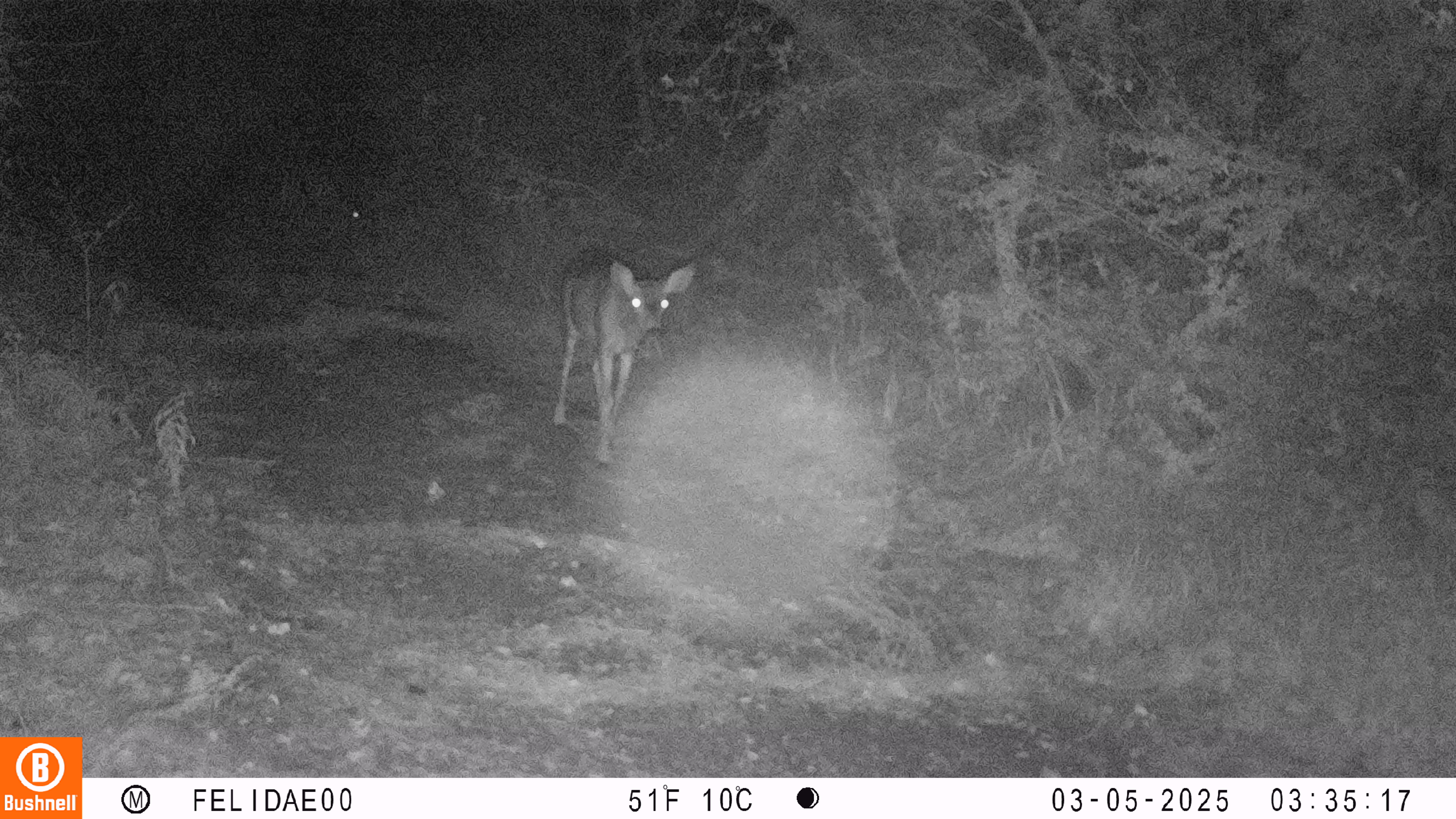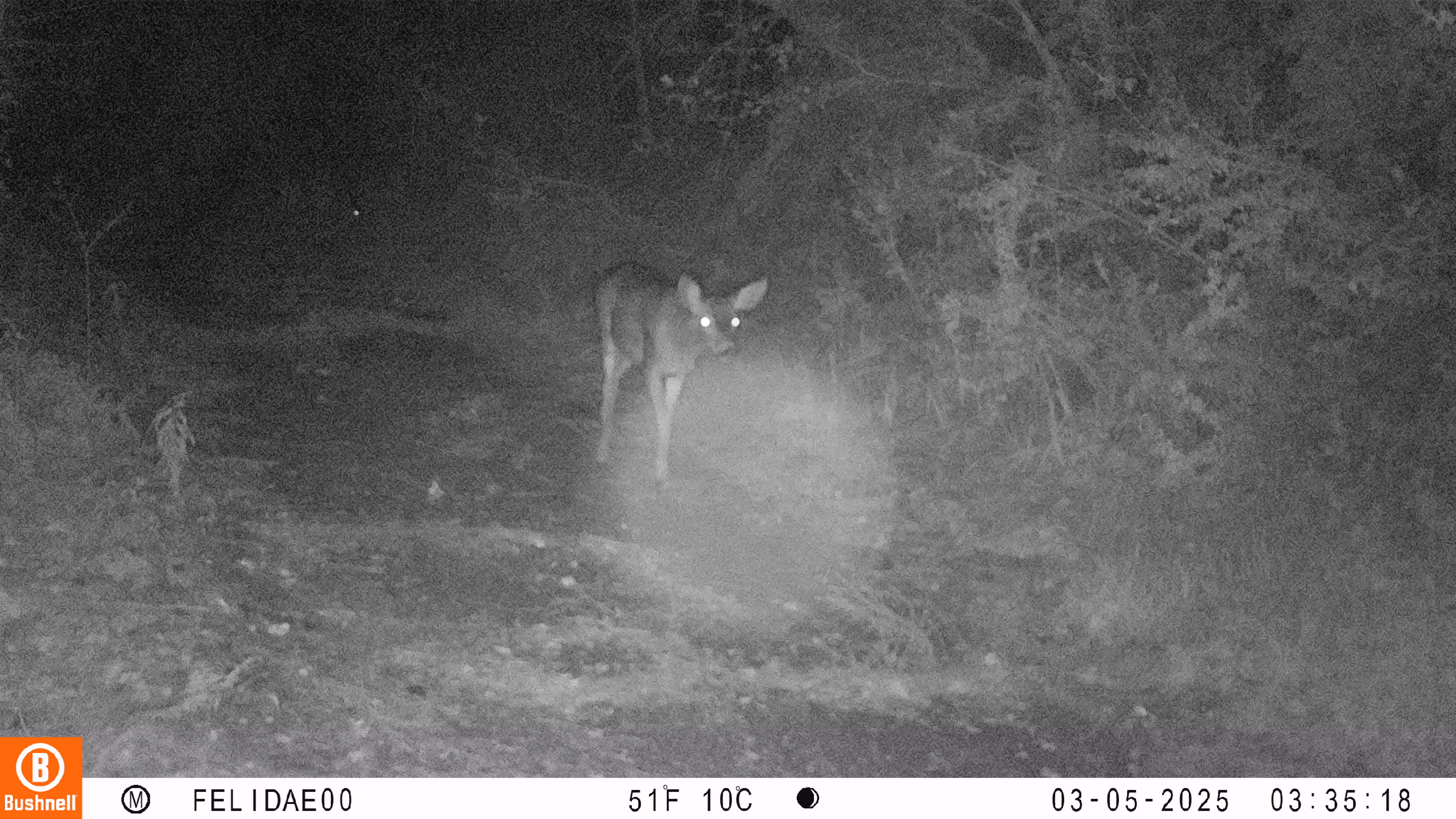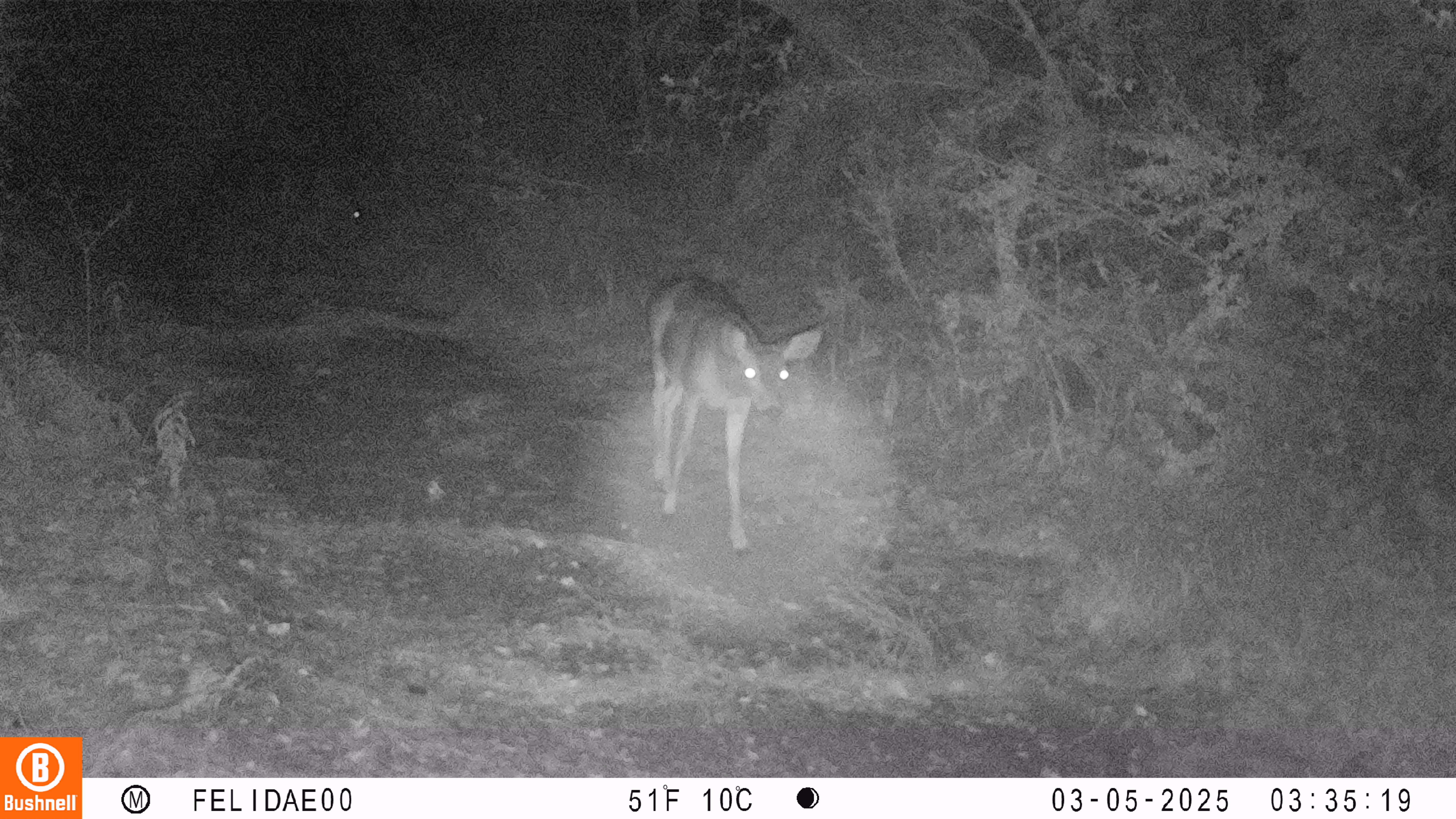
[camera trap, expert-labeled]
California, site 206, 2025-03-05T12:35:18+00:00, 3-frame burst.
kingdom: Animalia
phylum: Chordata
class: Mammalia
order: Artiodactyla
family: Cervidae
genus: Odocoileus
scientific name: Odocoileus hemionus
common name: mule deer